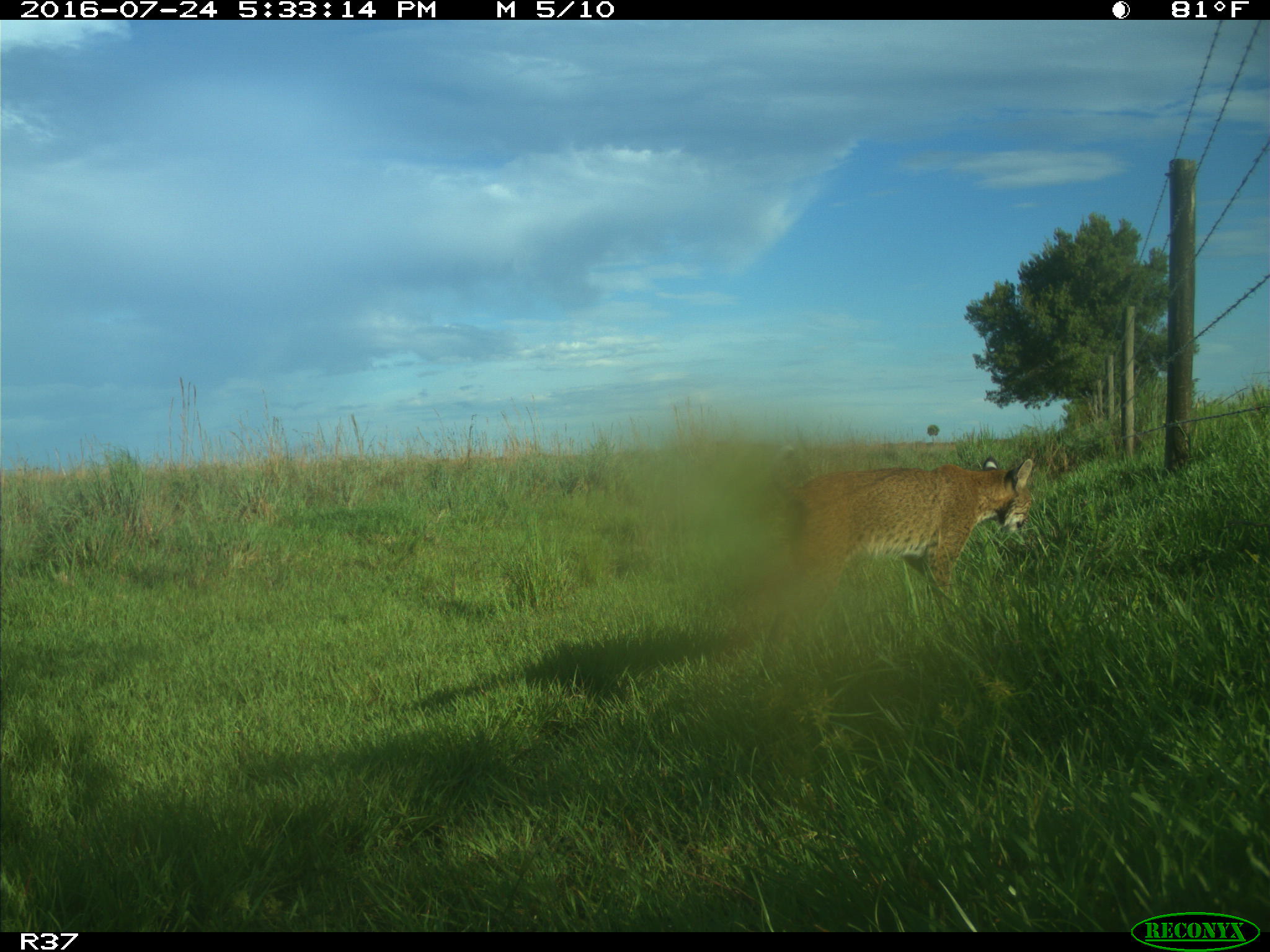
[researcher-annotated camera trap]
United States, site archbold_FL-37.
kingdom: Animalia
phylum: Chordata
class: Mammalia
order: Carnivora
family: Felidae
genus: Lynx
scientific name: Lynx rufus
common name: bobcat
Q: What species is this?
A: Lynx rufus (bobcat).